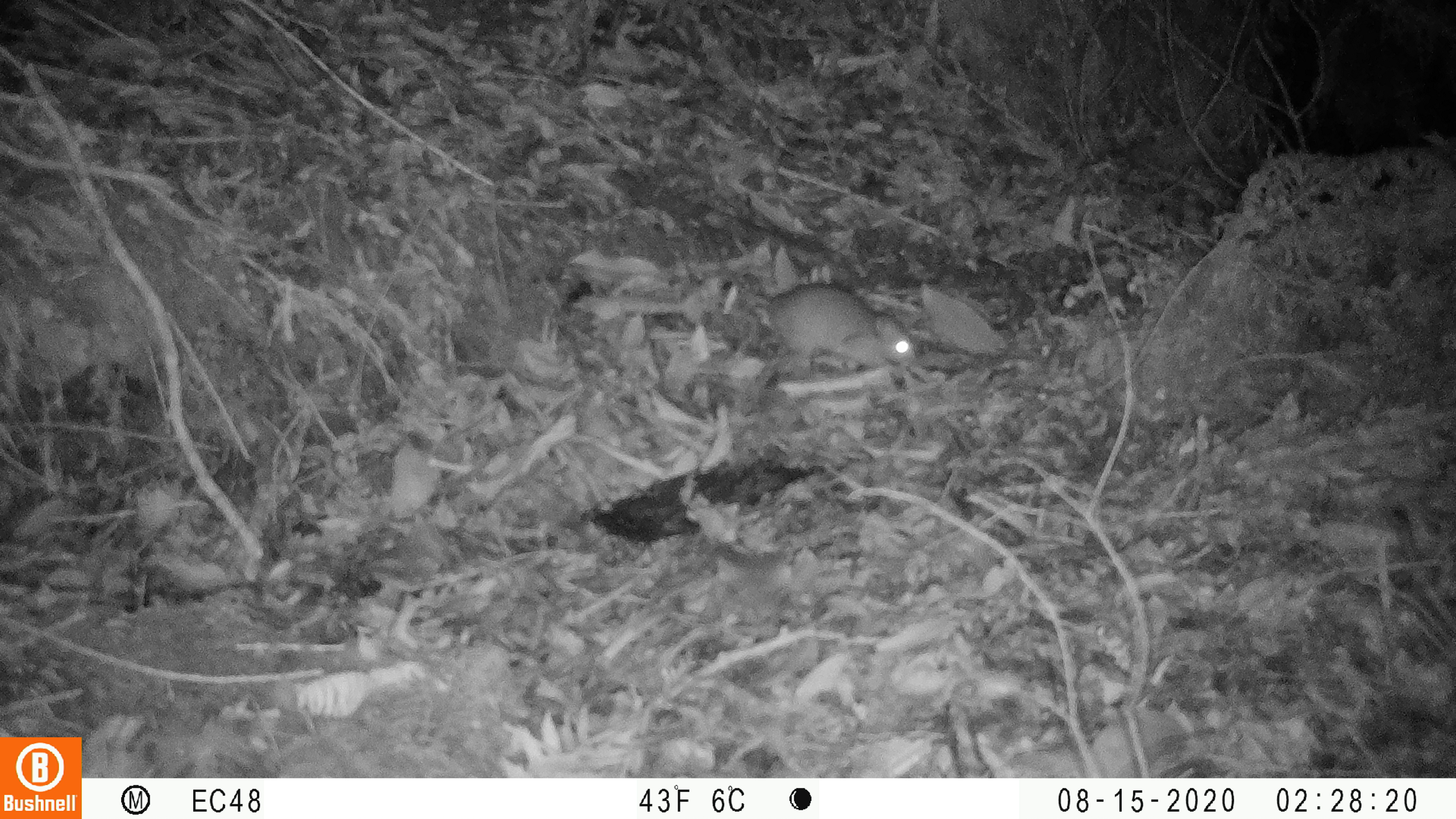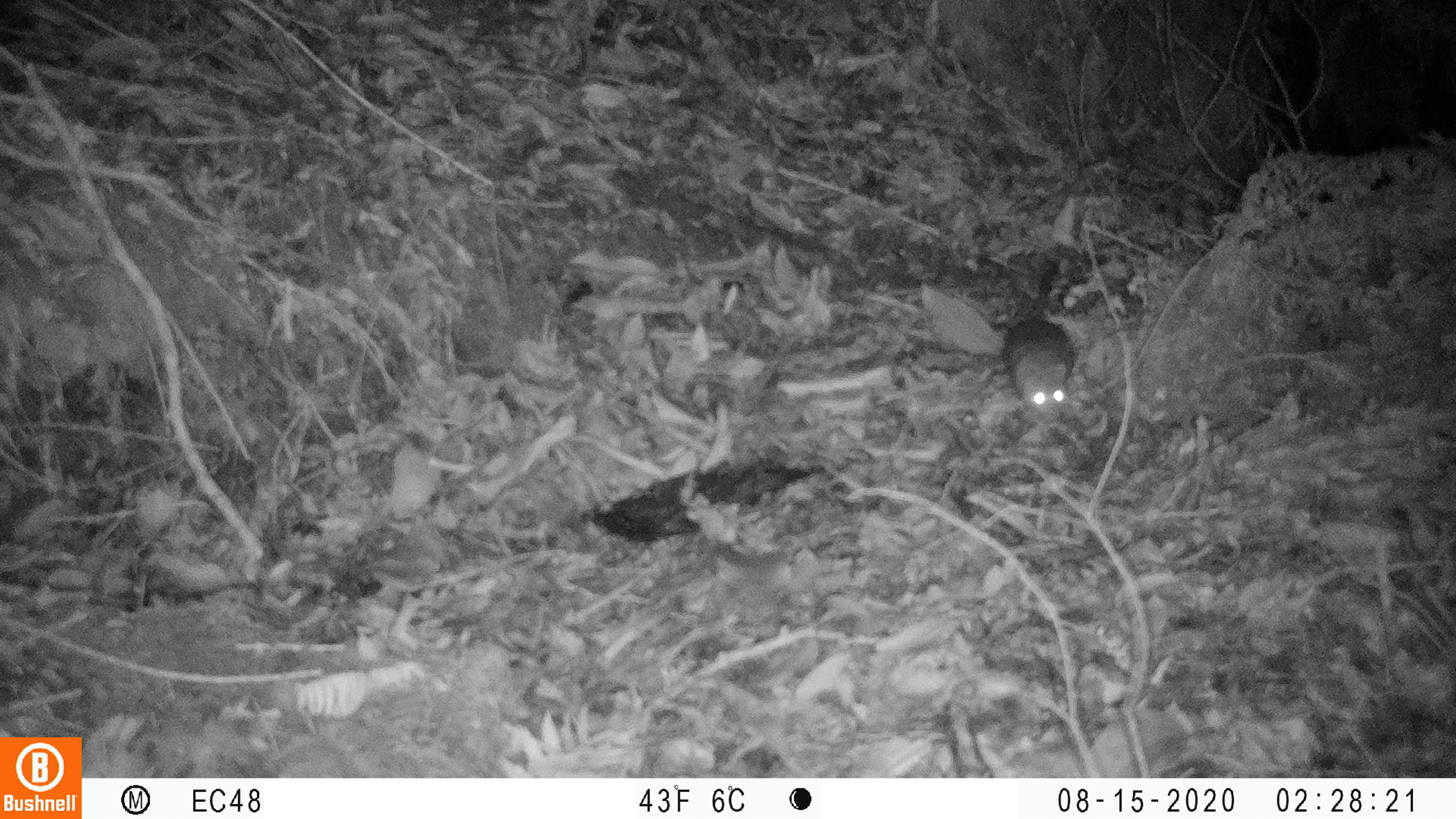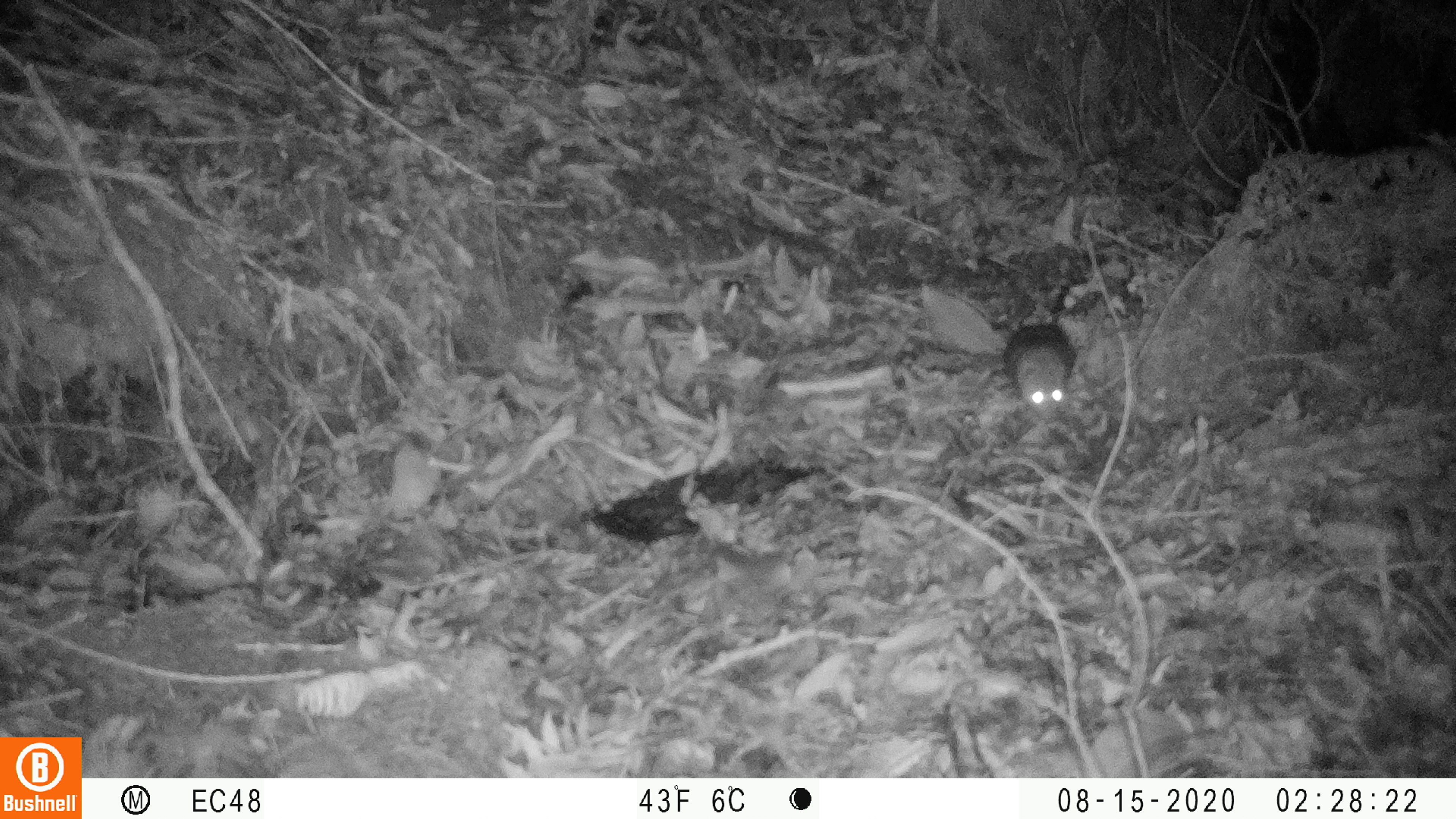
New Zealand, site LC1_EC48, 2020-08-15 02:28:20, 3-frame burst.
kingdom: Animalia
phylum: Chordata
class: Mammalia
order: Rodentia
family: Muridae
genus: Rattus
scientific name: Rattus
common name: rat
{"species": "rat (Rattus)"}